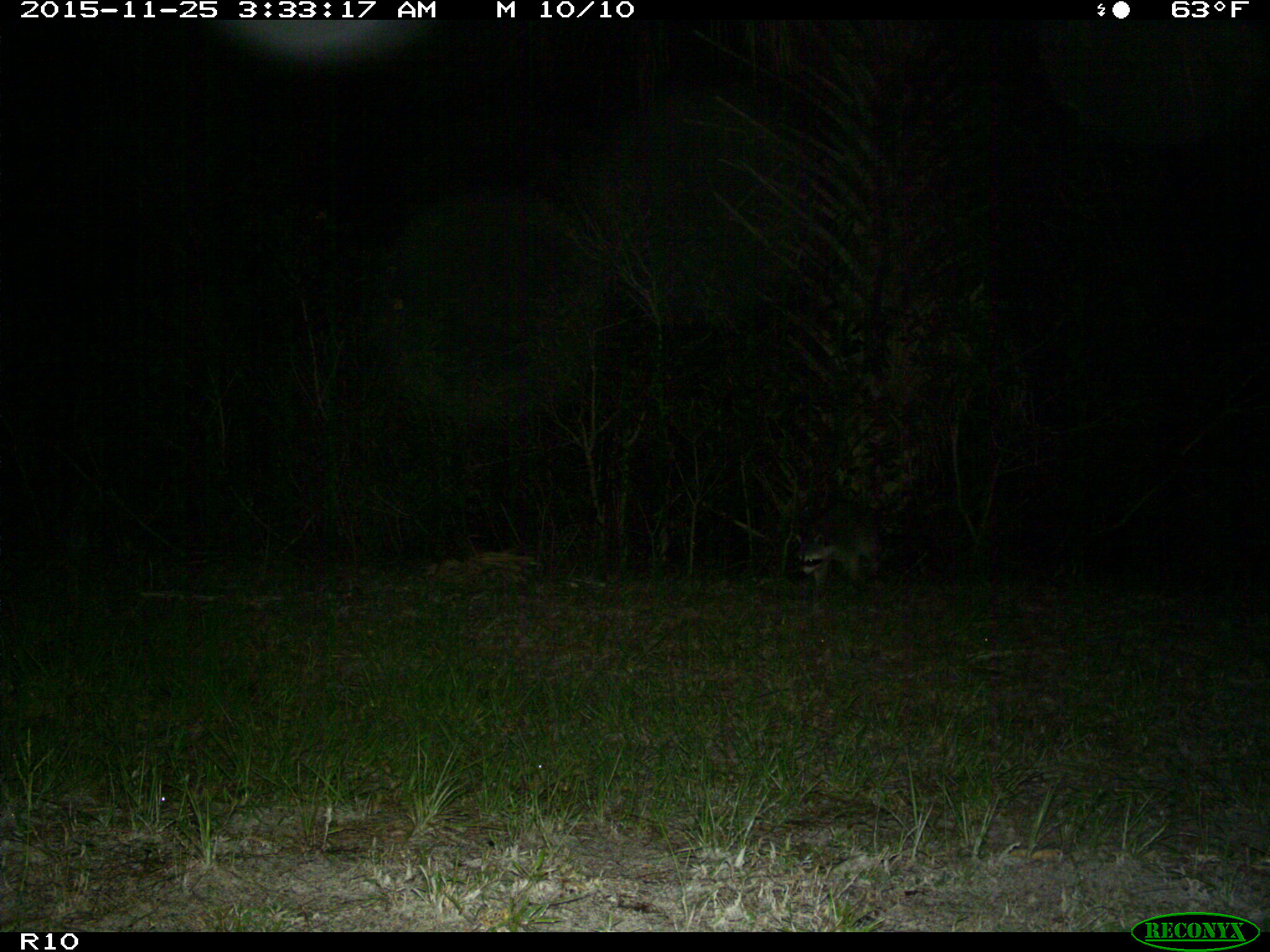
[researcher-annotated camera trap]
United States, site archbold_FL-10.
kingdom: Animalia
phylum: Chordata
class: Mammalia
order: Carnivora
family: Procyonidae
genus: Procyon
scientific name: Procyon lotor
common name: common raccoon